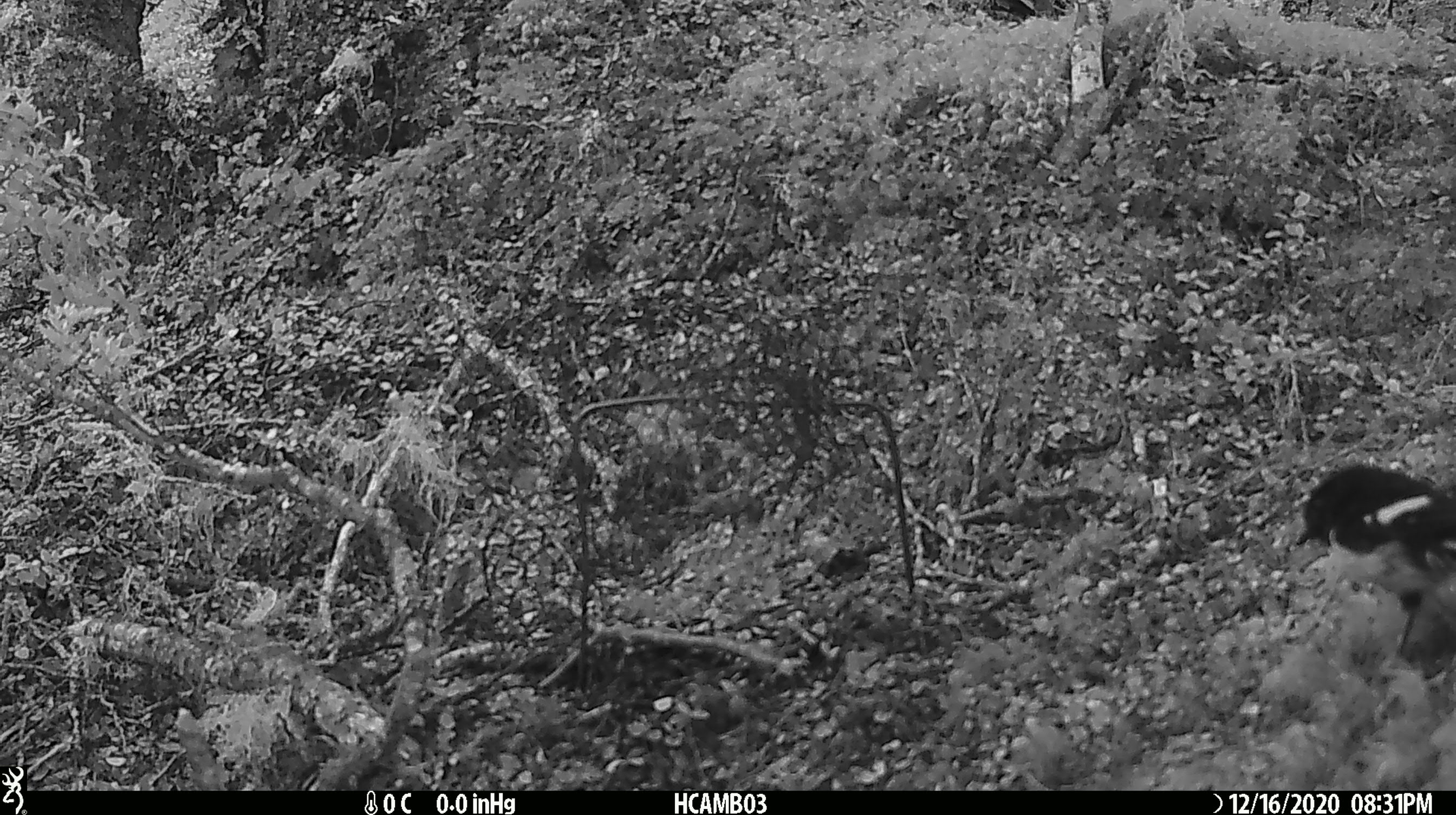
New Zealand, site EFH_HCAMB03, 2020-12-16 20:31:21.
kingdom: Animalia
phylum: Chordata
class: Aves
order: Passeriformes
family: Petroicidae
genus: Petroica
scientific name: Petroica macrocephala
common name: tomtit